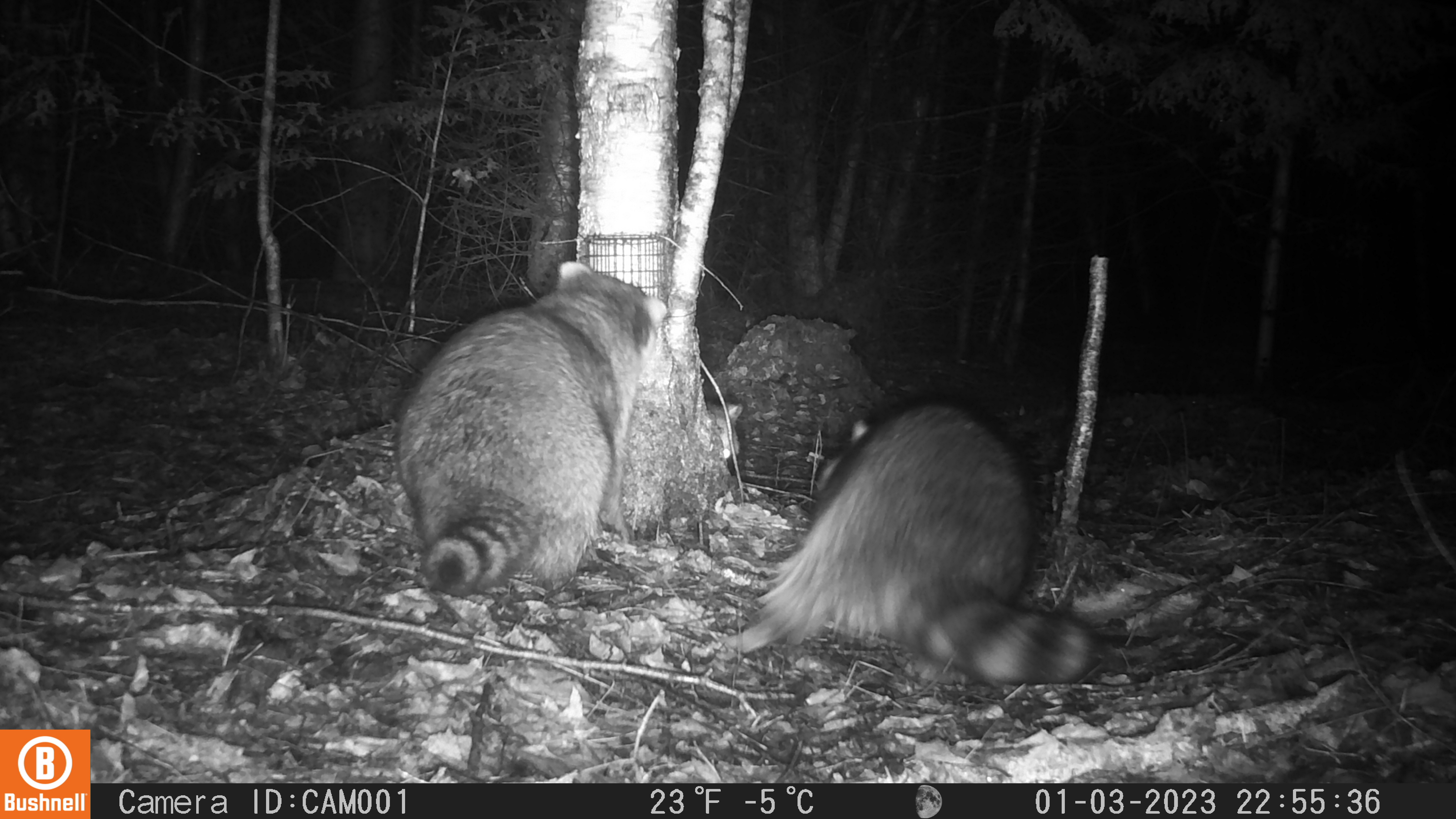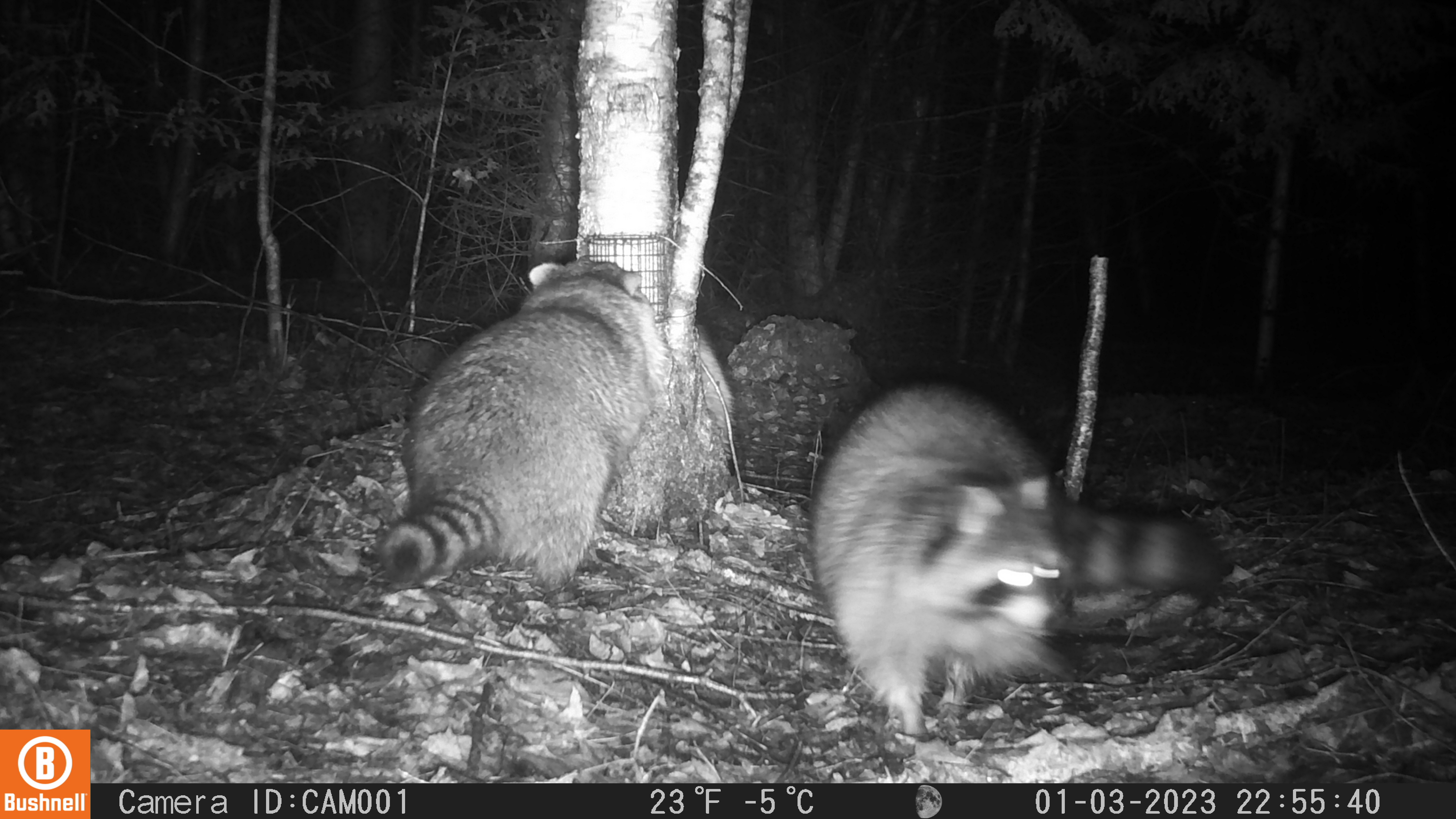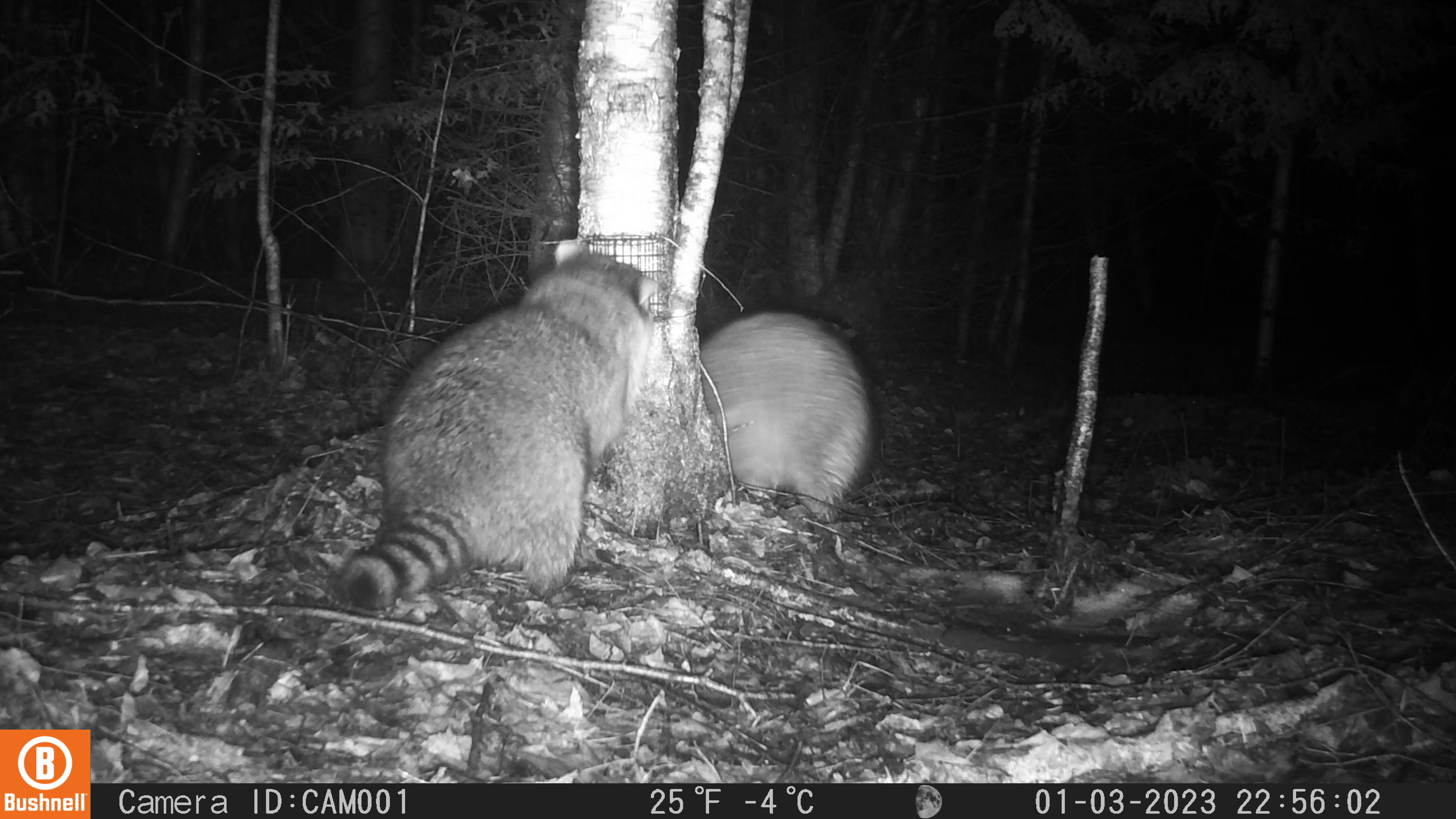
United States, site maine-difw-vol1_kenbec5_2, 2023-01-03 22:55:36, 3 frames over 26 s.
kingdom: Animalia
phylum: Chordata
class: Mammalia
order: Carnivora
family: Procyonidae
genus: Procyon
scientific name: Procyon lotor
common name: raccoon